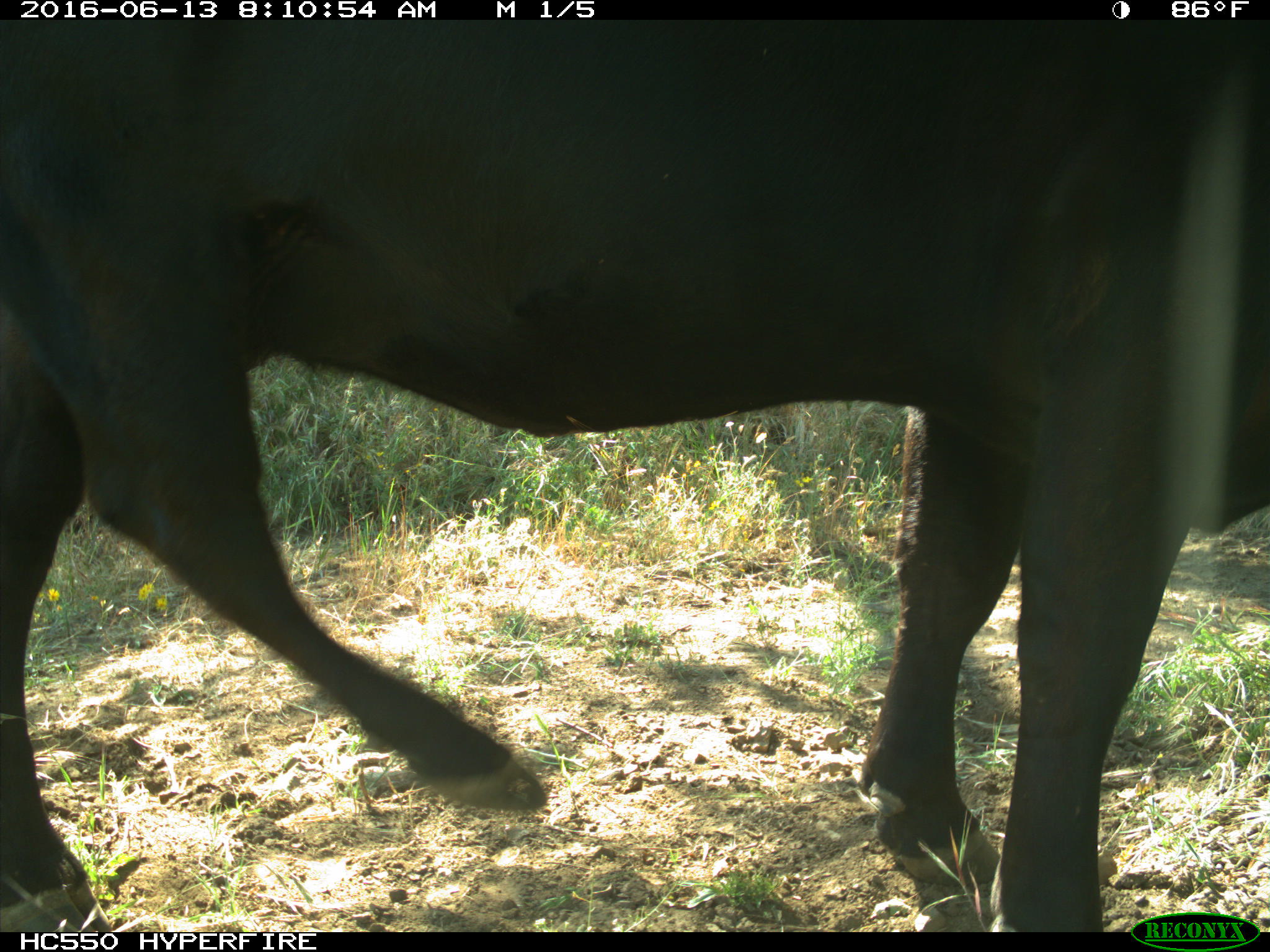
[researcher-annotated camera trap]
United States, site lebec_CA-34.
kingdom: Animalia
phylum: Chordata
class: Mammalia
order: Artiodactyla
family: Bovidae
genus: Bos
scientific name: Bos taurus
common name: domestic cow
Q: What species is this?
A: Bos taurus (domestic cow).